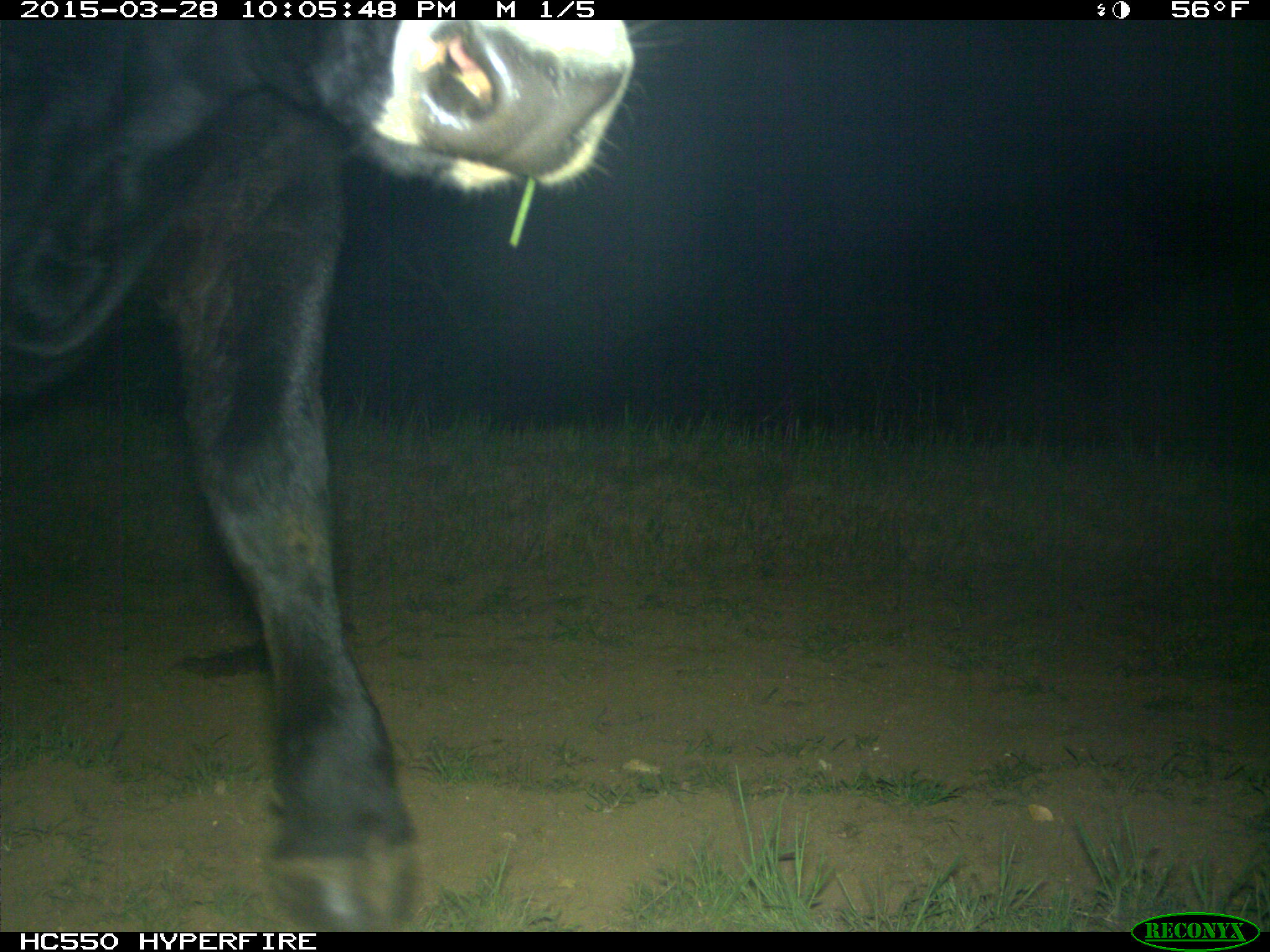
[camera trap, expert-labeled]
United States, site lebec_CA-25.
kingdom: Animalia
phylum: Chordata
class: Mammalia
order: Artiodactyla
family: Bovidae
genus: Bos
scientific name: Bos taurus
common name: domestic cow